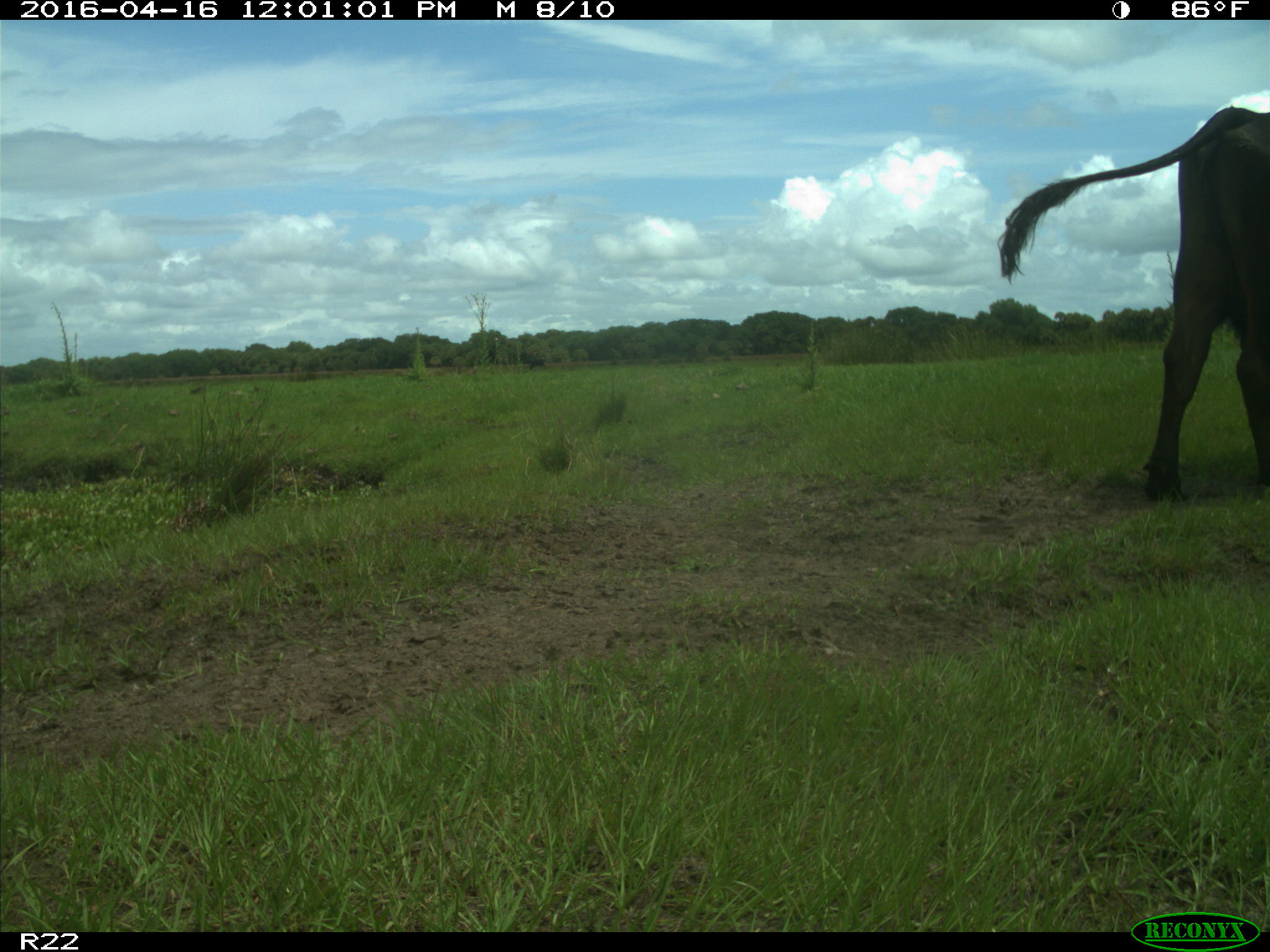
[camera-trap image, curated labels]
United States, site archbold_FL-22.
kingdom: Animalia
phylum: Chordata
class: Mammalia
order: Artiodactyla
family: Bovidae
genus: Bos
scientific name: Bos taurus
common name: domestic cow